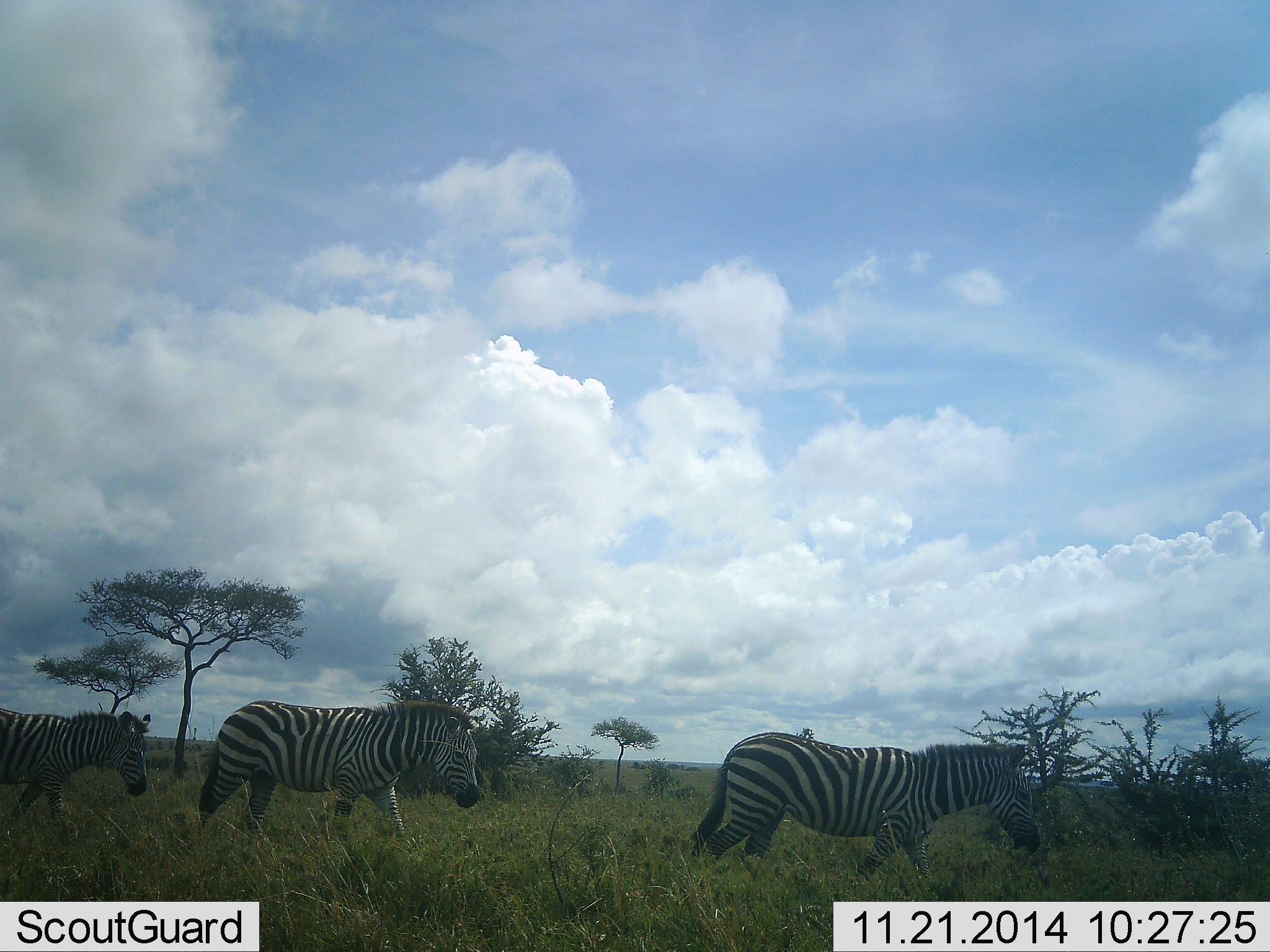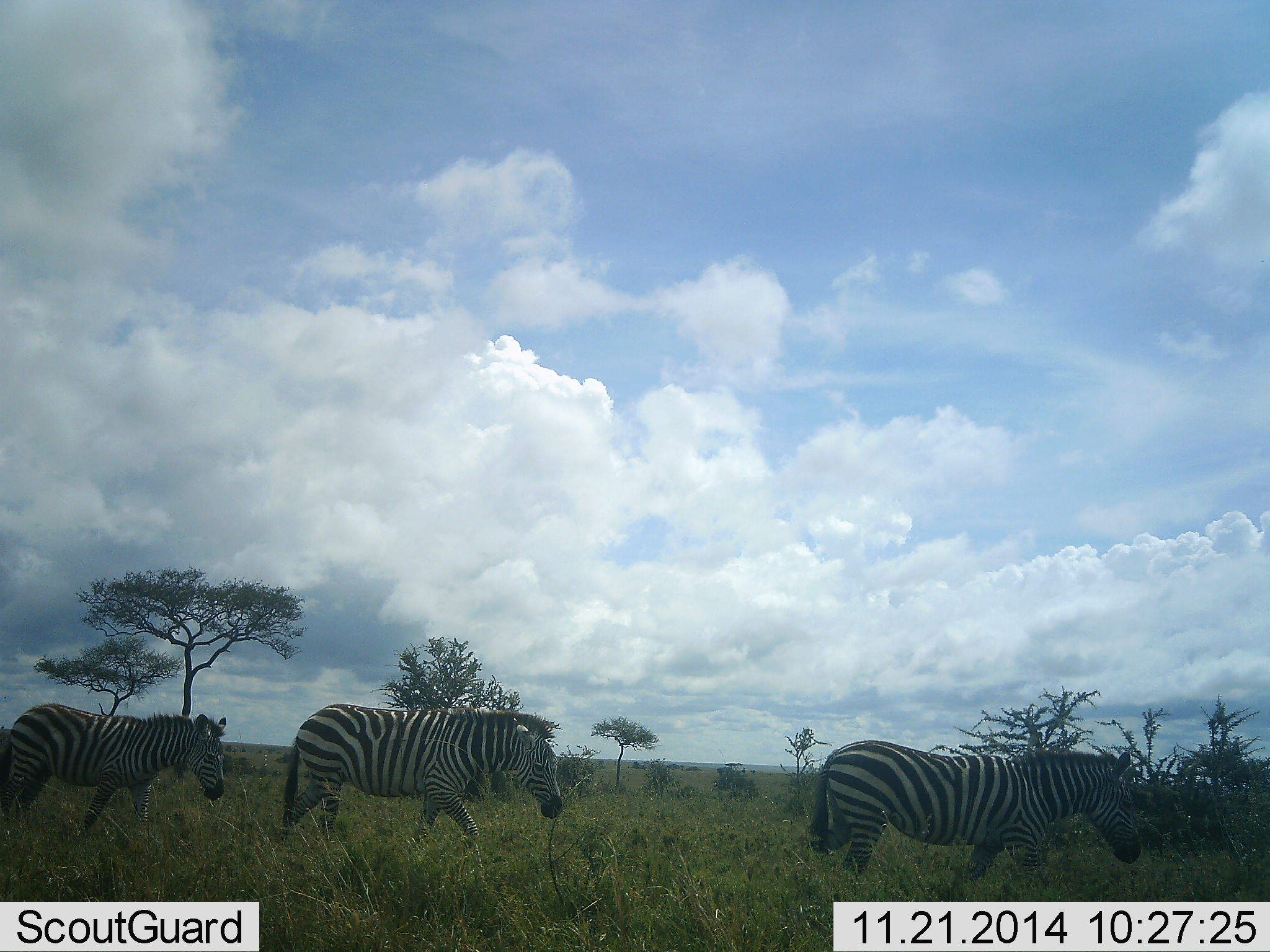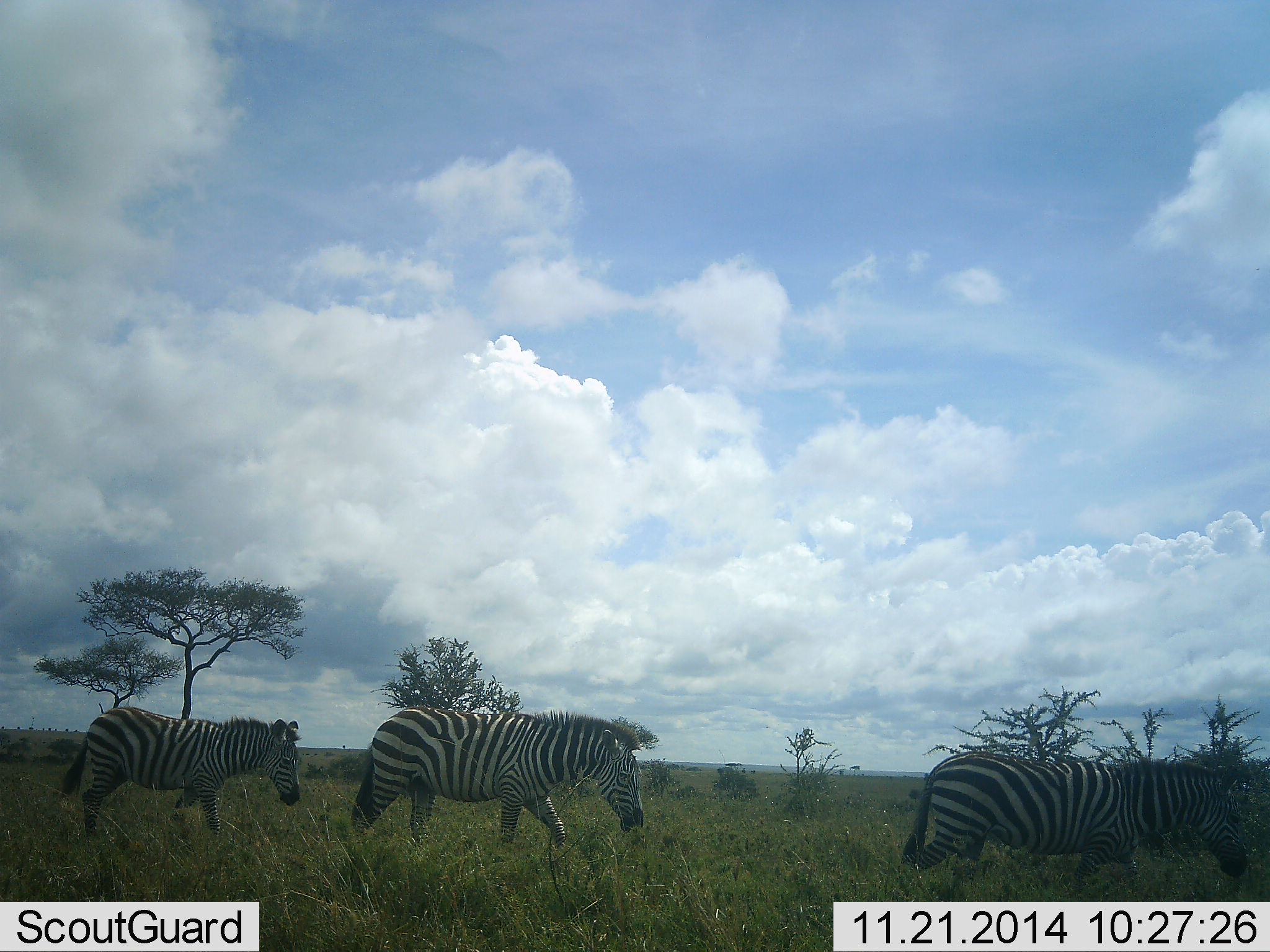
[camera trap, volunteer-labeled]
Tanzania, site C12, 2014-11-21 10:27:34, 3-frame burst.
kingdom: Animalia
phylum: Chordata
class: Mammalia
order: Perissodactyla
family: Equidae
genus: Equus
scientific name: Equus quagga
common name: plains zebra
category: zebra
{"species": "zebra (plains zebra) (Equus quagga)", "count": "3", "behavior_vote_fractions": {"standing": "0%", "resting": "0%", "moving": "100%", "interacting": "0%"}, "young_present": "10%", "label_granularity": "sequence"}